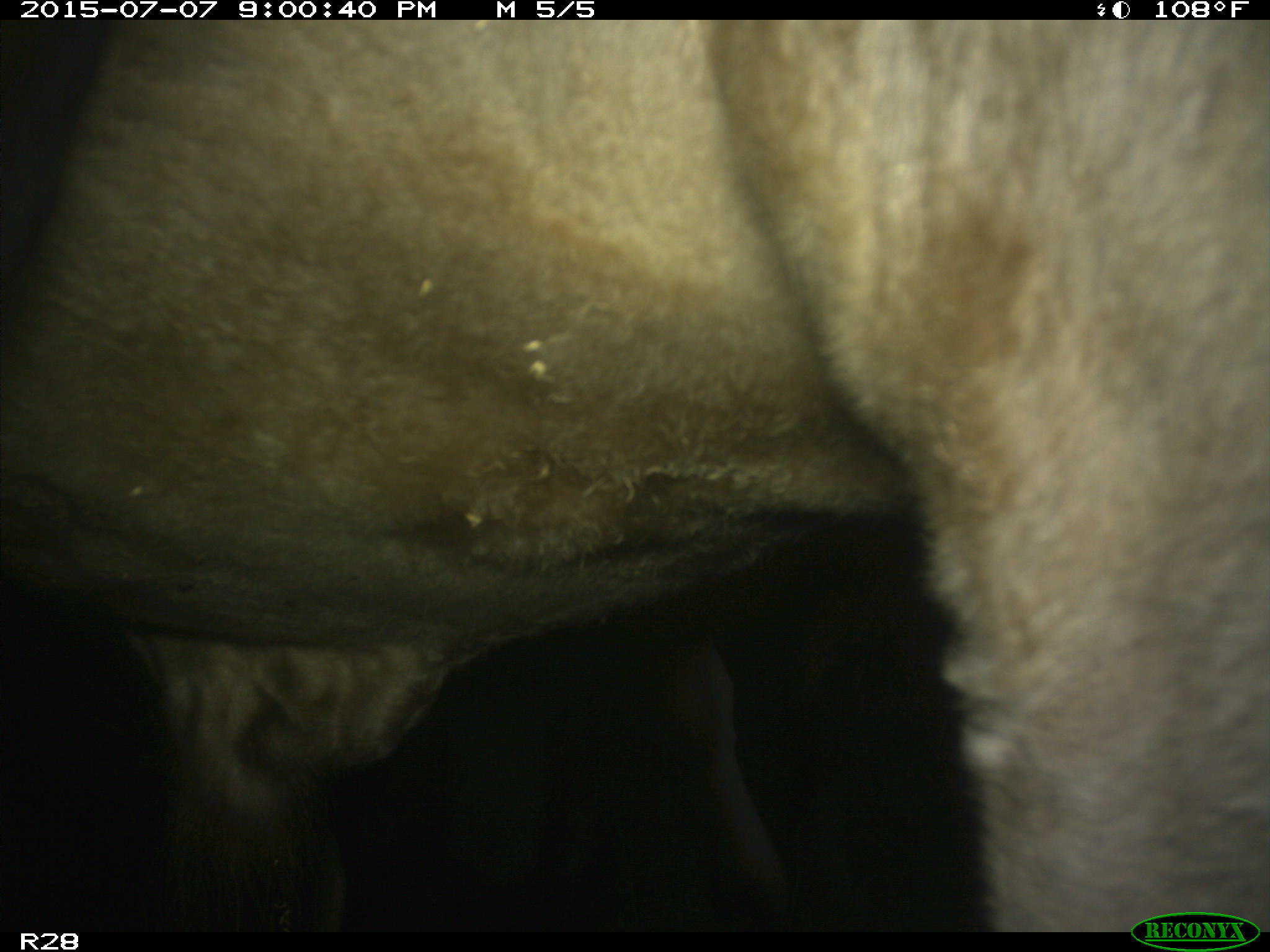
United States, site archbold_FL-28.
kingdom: Animalia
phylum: Chordata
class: Mammalia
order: Artiodactyla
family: Bovidae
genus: Bos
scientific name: Bos taurus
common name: domestic cow